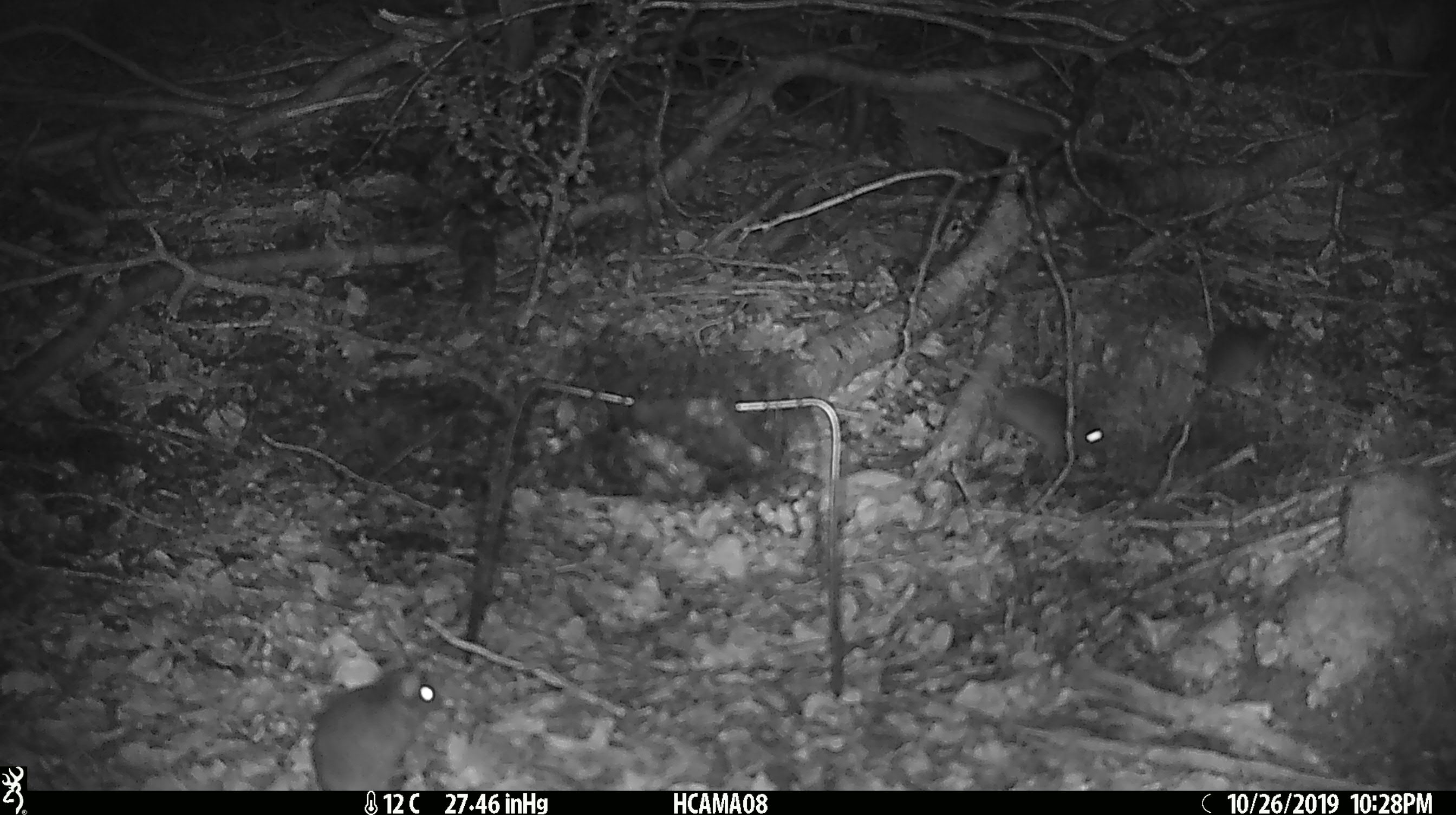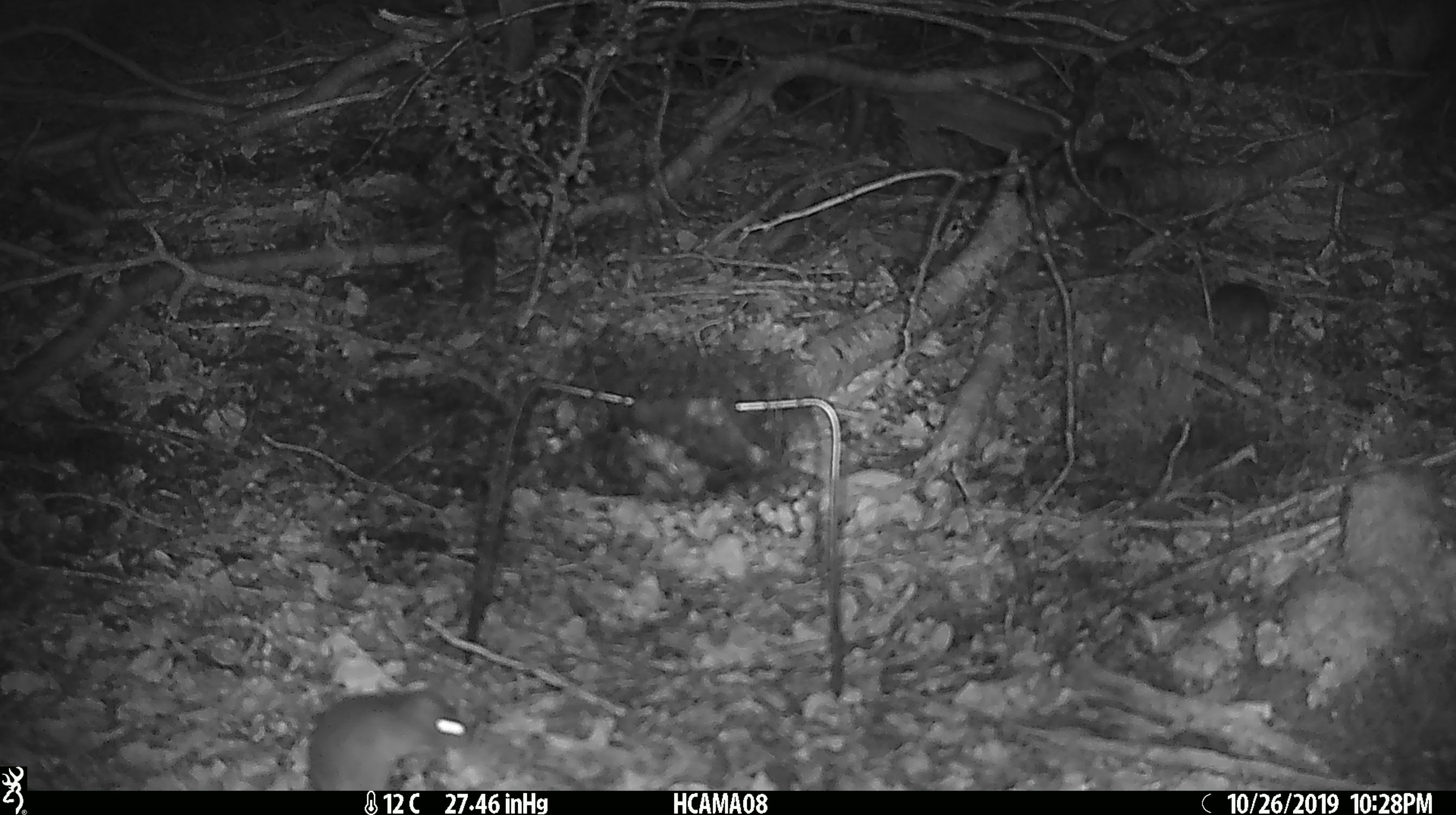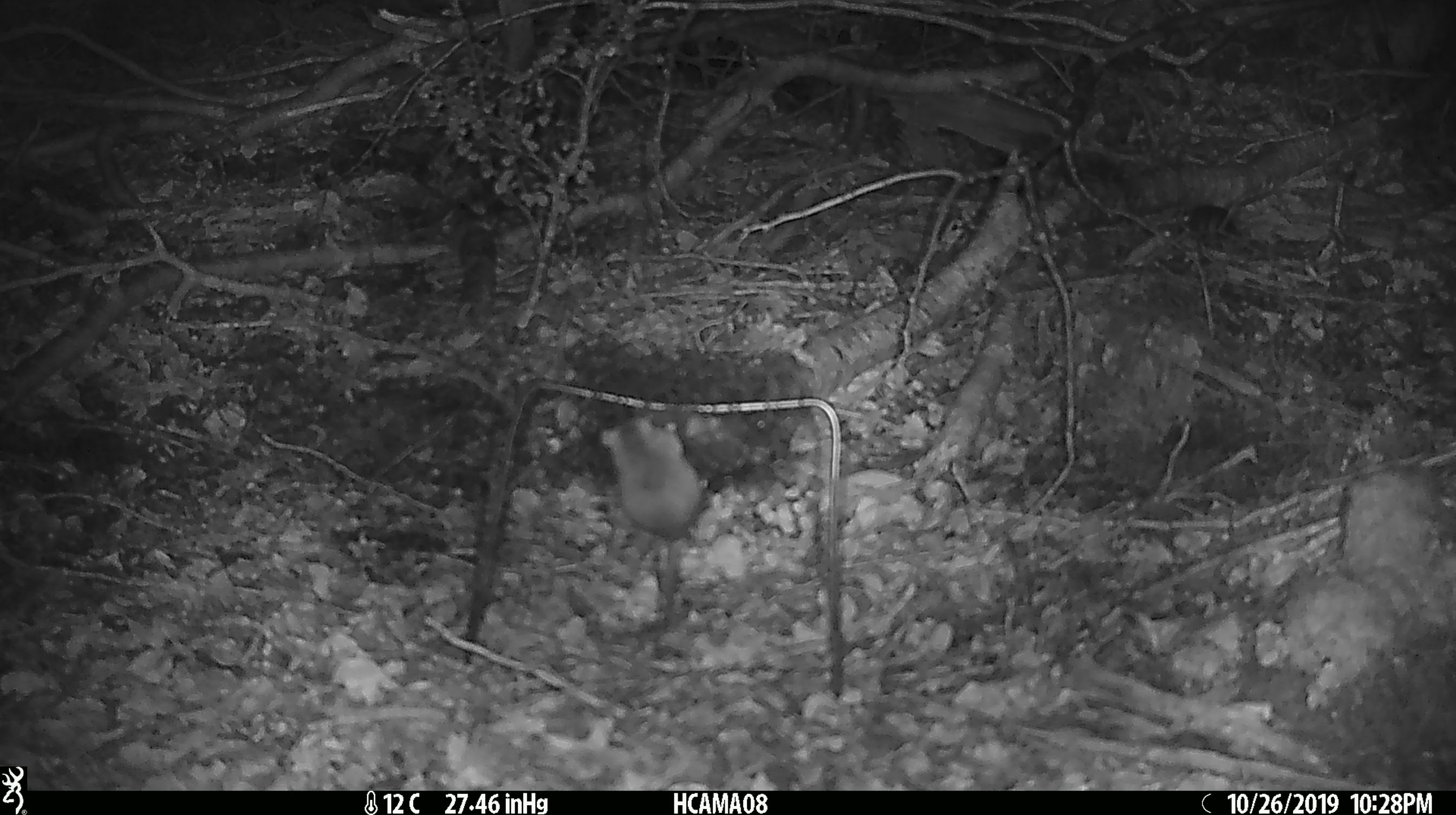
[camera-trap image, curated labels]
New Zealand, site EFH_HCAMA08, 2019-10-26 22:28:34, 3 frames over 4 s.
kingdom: Animalia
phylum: Chordata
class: Mammalia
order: Rodentia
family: Muridae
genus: Mus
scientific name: Mus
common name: mouse